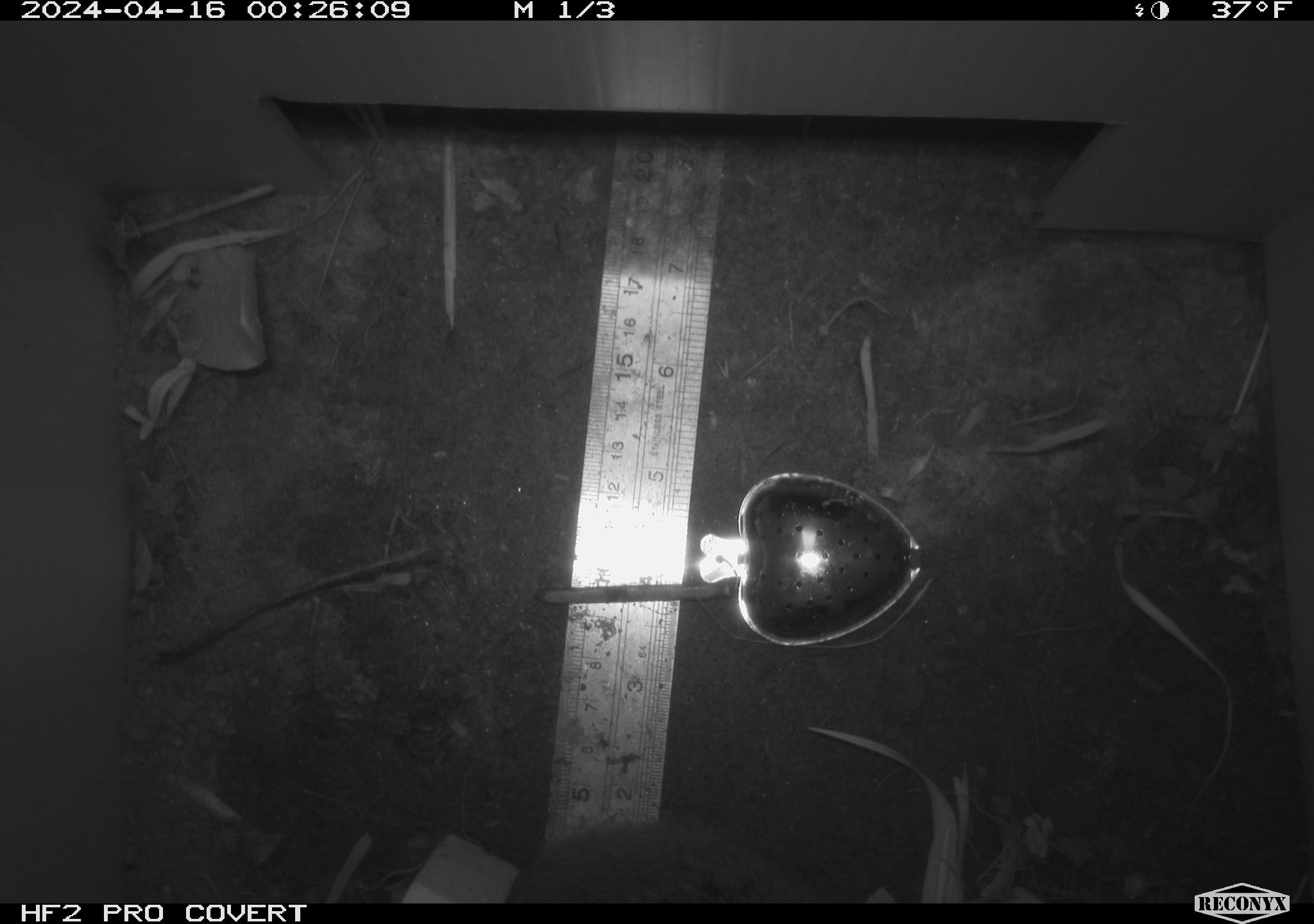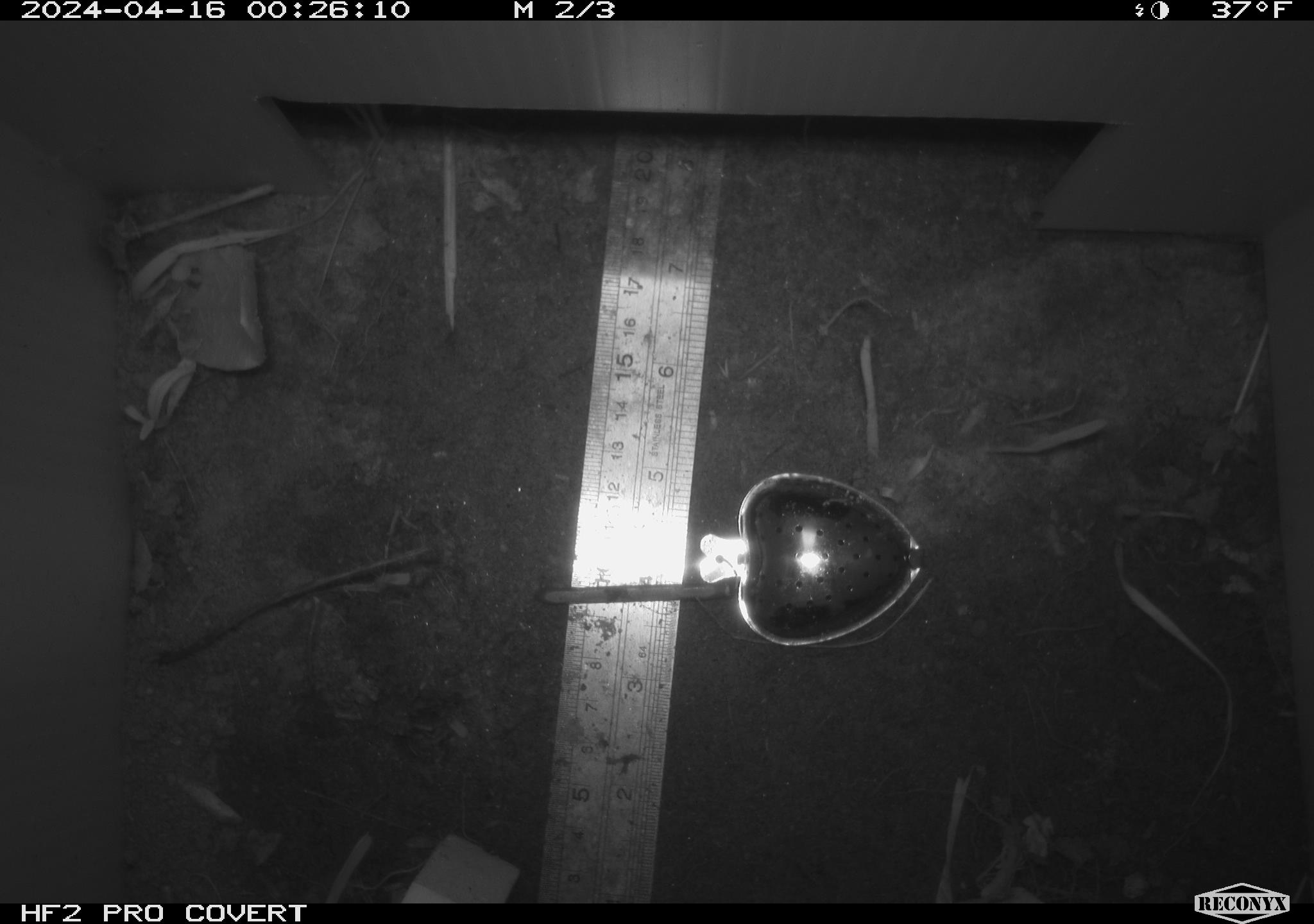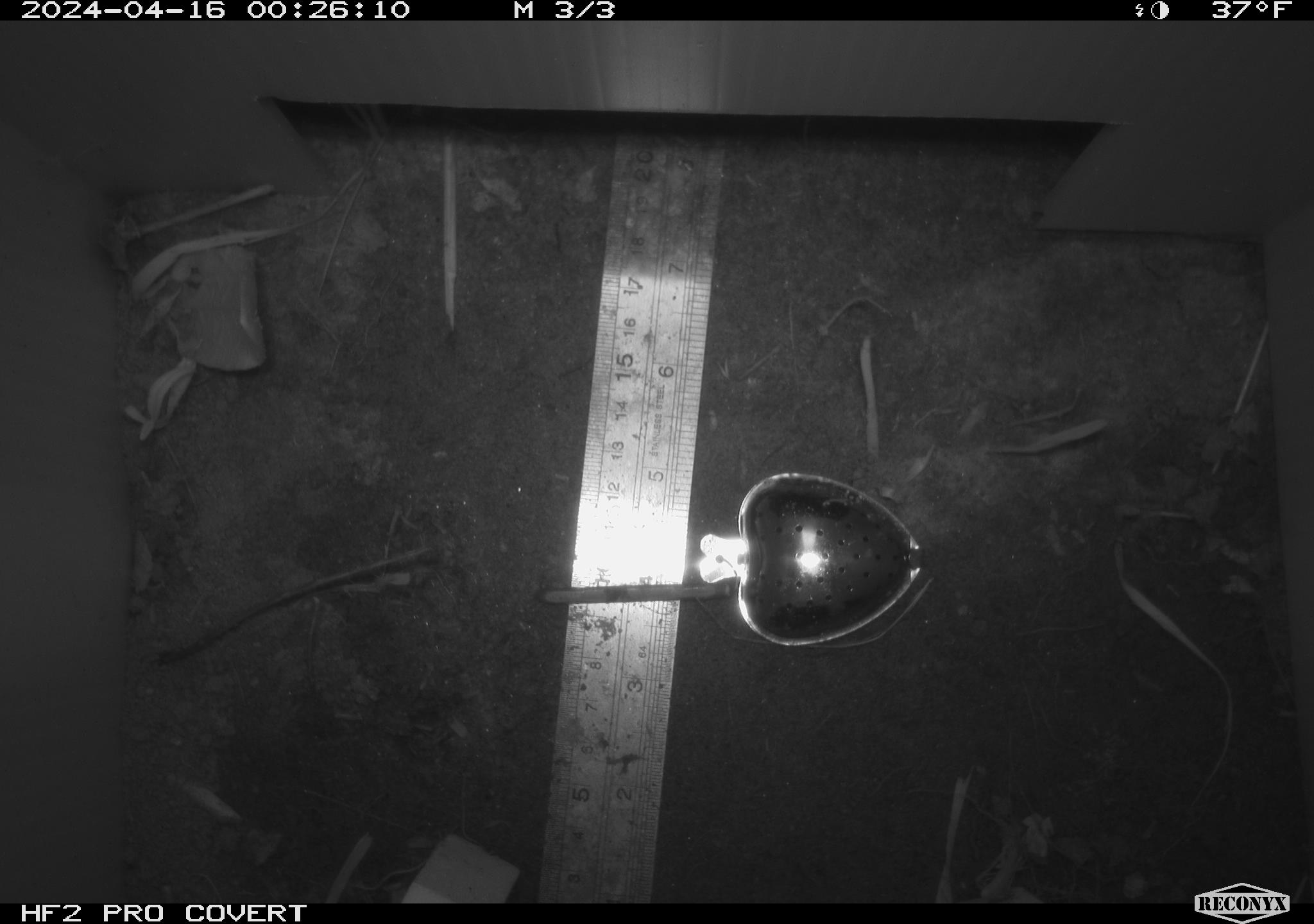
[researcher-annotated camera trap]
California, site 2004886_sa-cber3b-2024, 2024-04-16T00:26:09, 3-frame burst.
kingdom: Animalia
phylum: Chordata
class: Mammalia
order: Rodentia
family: Cricetidae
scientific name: Arvicolinae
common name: voles, lemmings, and muskrats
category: arvicolinae subfamily